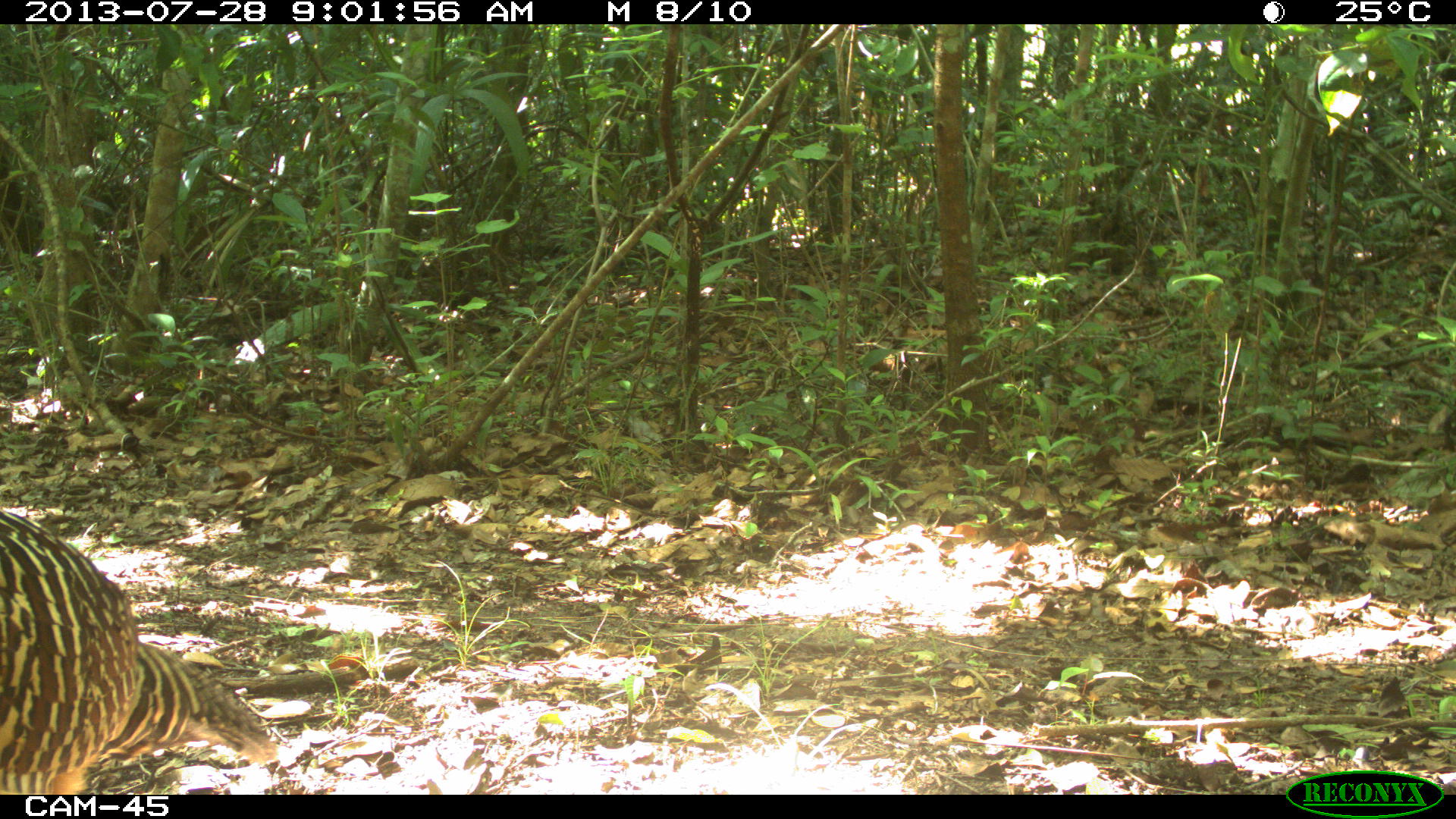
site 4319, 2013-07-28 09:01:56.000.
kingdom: Animalia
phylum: Chordata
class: Aves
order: Galliformes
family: Cracidae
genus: Crax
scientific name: Crax rubra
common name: great curassow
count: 1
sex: female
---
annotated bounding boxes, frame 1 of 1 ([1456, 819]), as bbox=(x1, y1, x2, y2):
crax rubra: bbox=(0, 508, 281, 793)